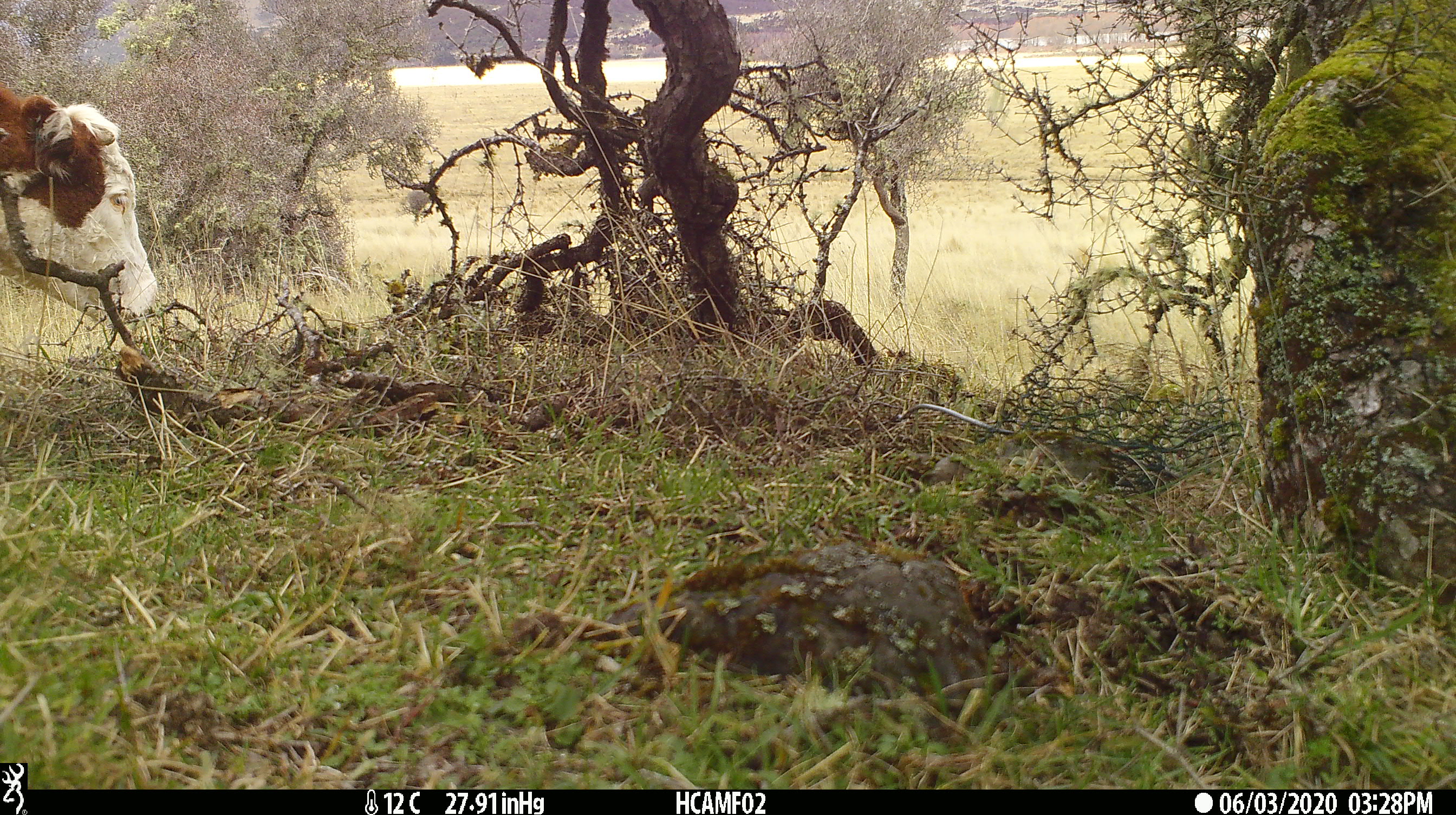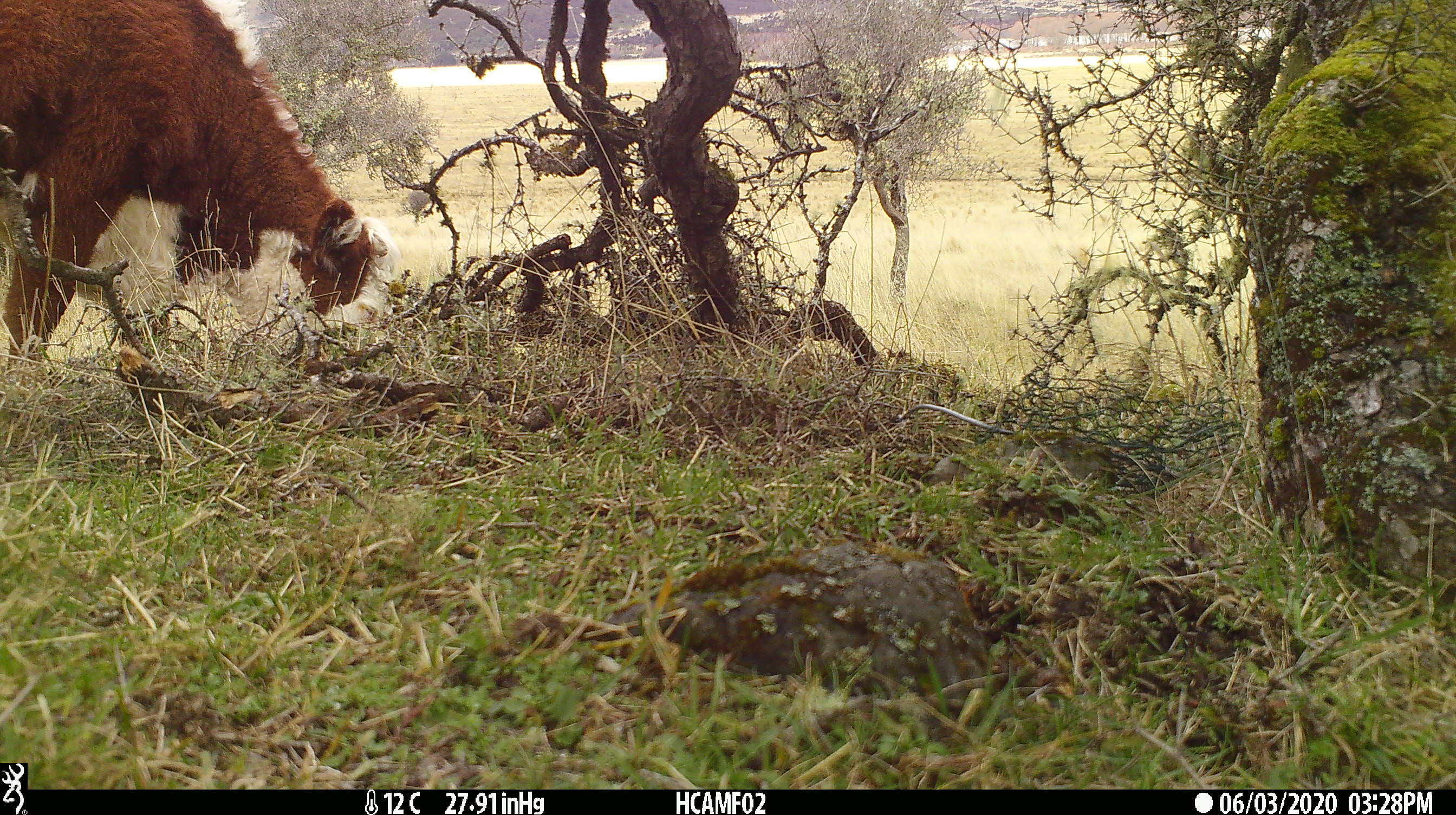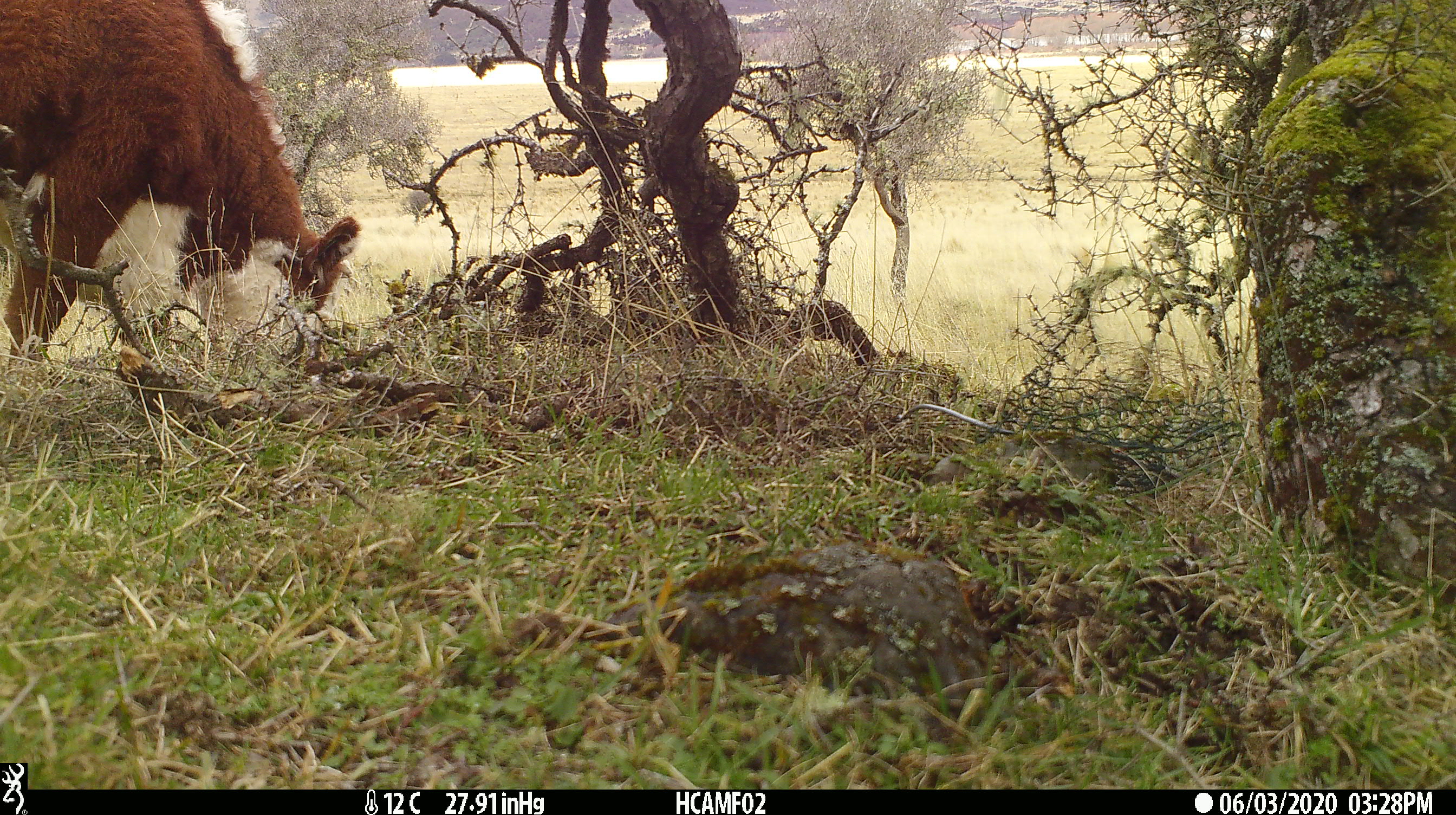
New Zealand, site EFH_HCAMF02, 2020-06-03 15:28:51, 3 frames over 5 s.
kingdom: Animalia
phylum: Chordata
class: Mammalia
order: Artiodactyla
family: Bovidae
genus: Bos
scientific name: Bos taurus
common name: domestic cow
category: cow